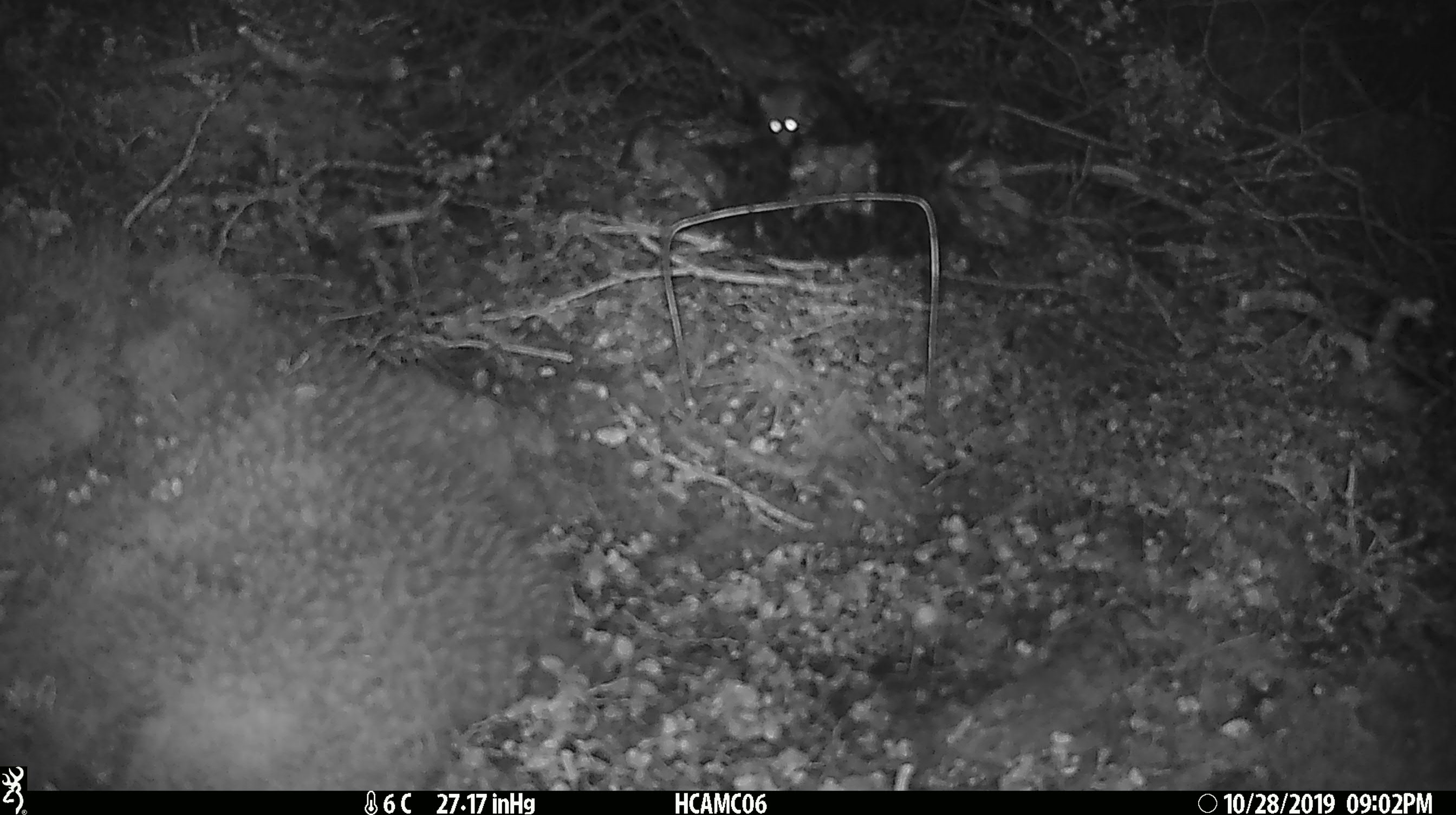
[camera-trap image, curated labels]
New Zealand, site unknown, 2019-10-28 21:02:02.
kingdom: Animalia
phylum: Chordata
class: Mammalia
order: Rodentia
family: Muridae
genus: Mus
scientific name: Mus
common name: mouse